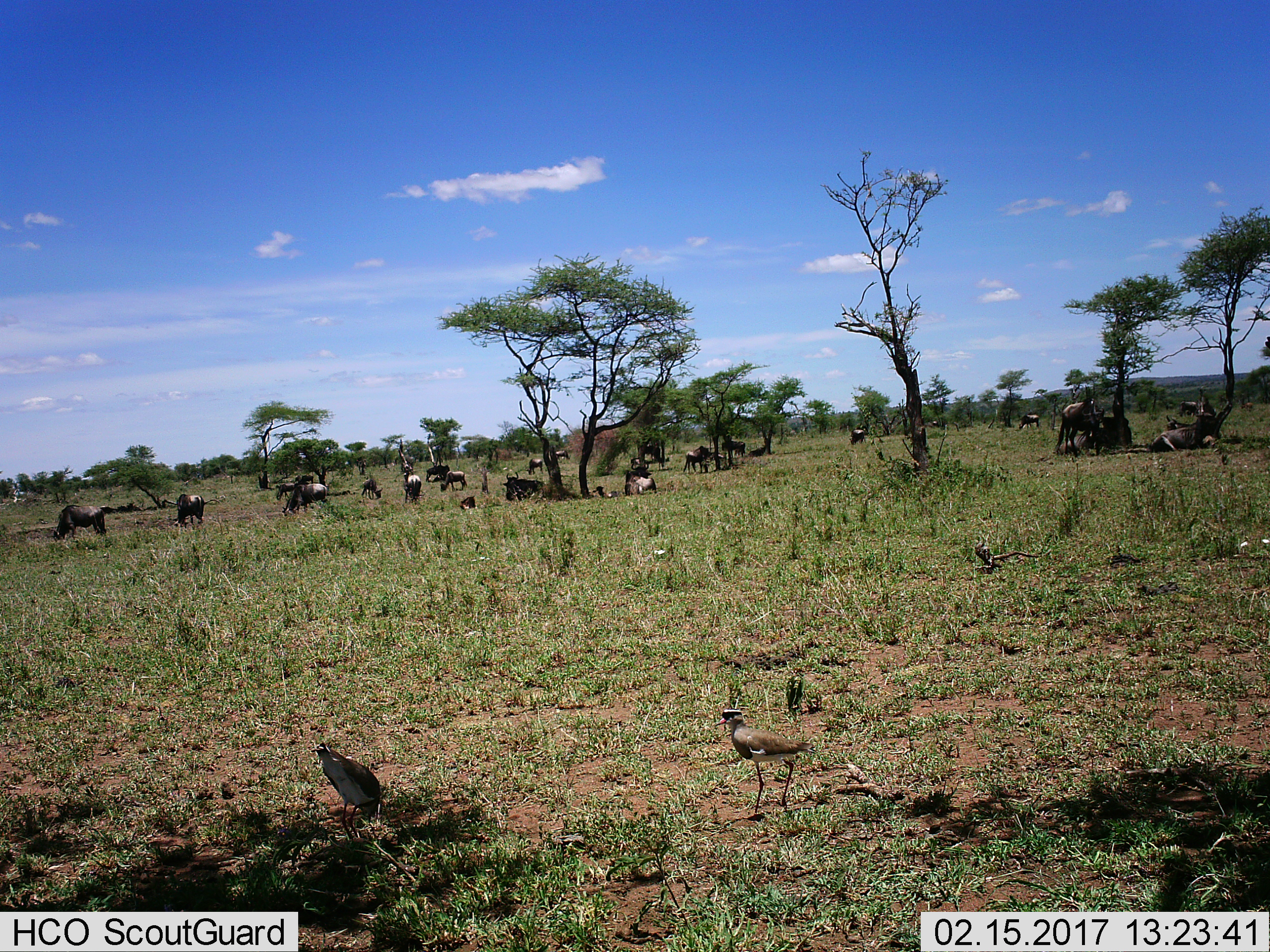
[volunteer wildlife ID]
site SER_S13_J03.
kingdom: Animalia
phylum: Chordata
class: Aves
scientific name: Aves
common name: bird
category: birdother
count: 2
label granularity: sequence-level